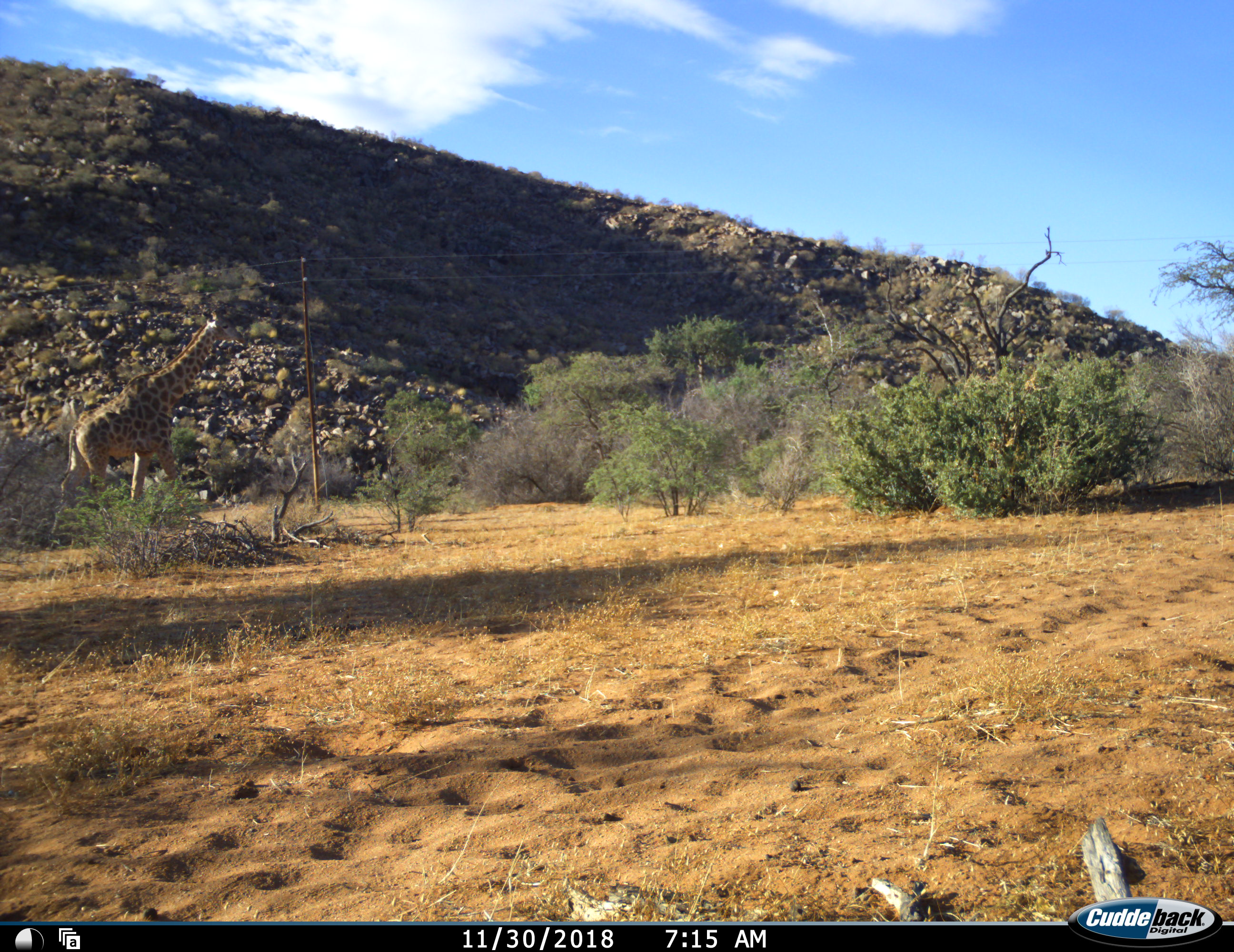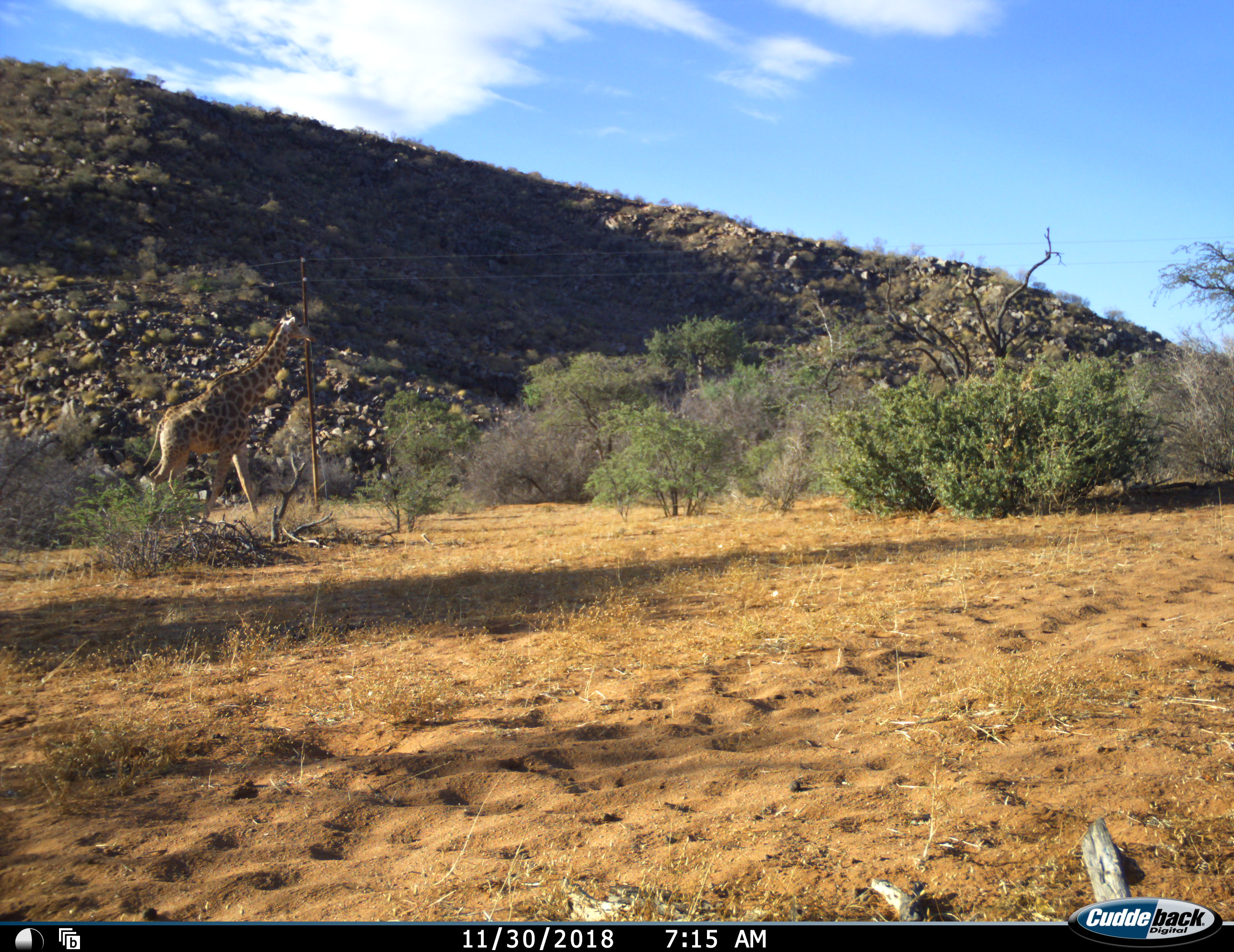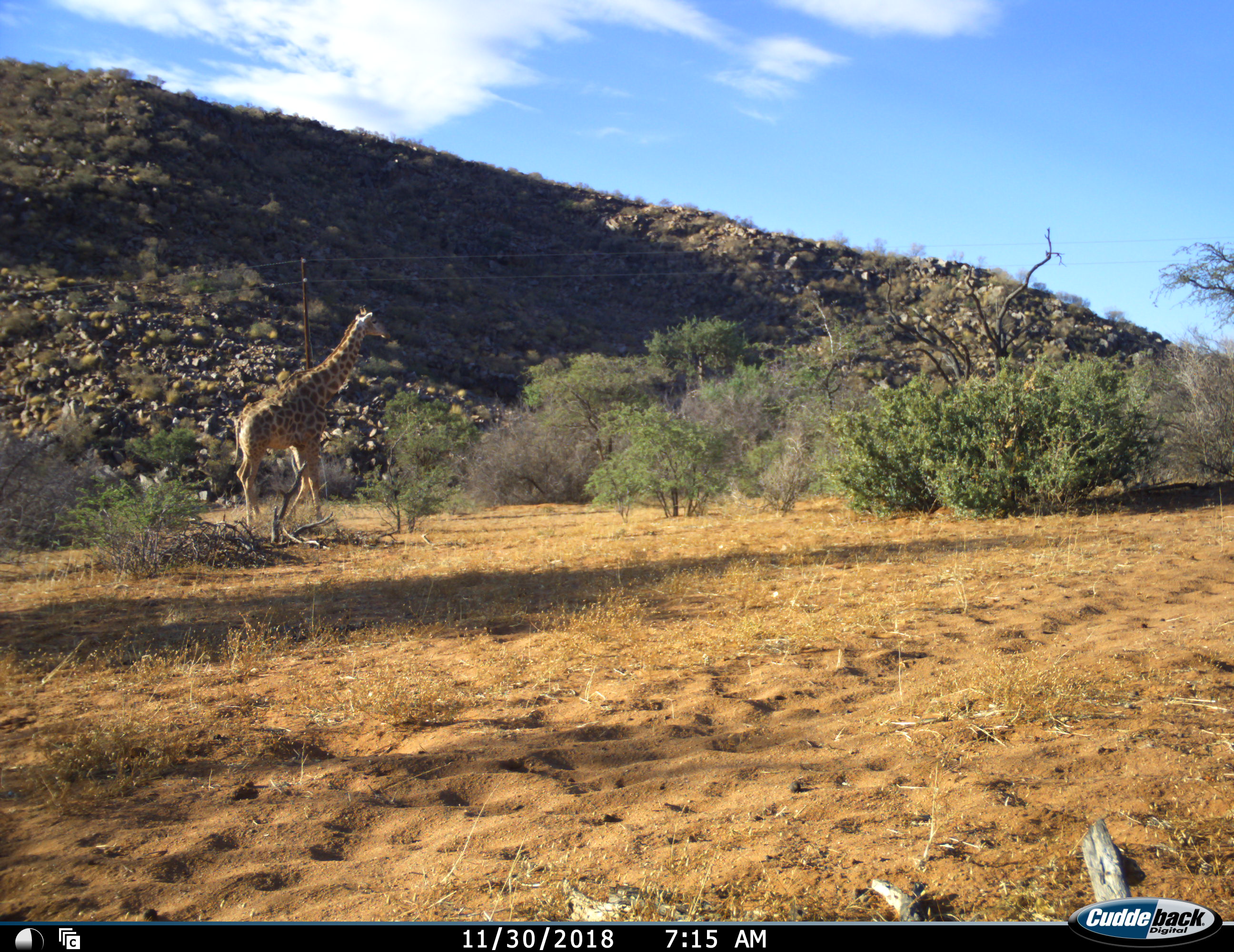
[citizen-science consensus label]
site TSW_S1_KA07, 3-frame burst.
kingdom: Animalia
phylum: Chordata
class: Mammalia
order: Artiodactyla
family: Giraffidae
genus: Giraffa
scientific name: Giraffa camelopardalis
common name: giraffe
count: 1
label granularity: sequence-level